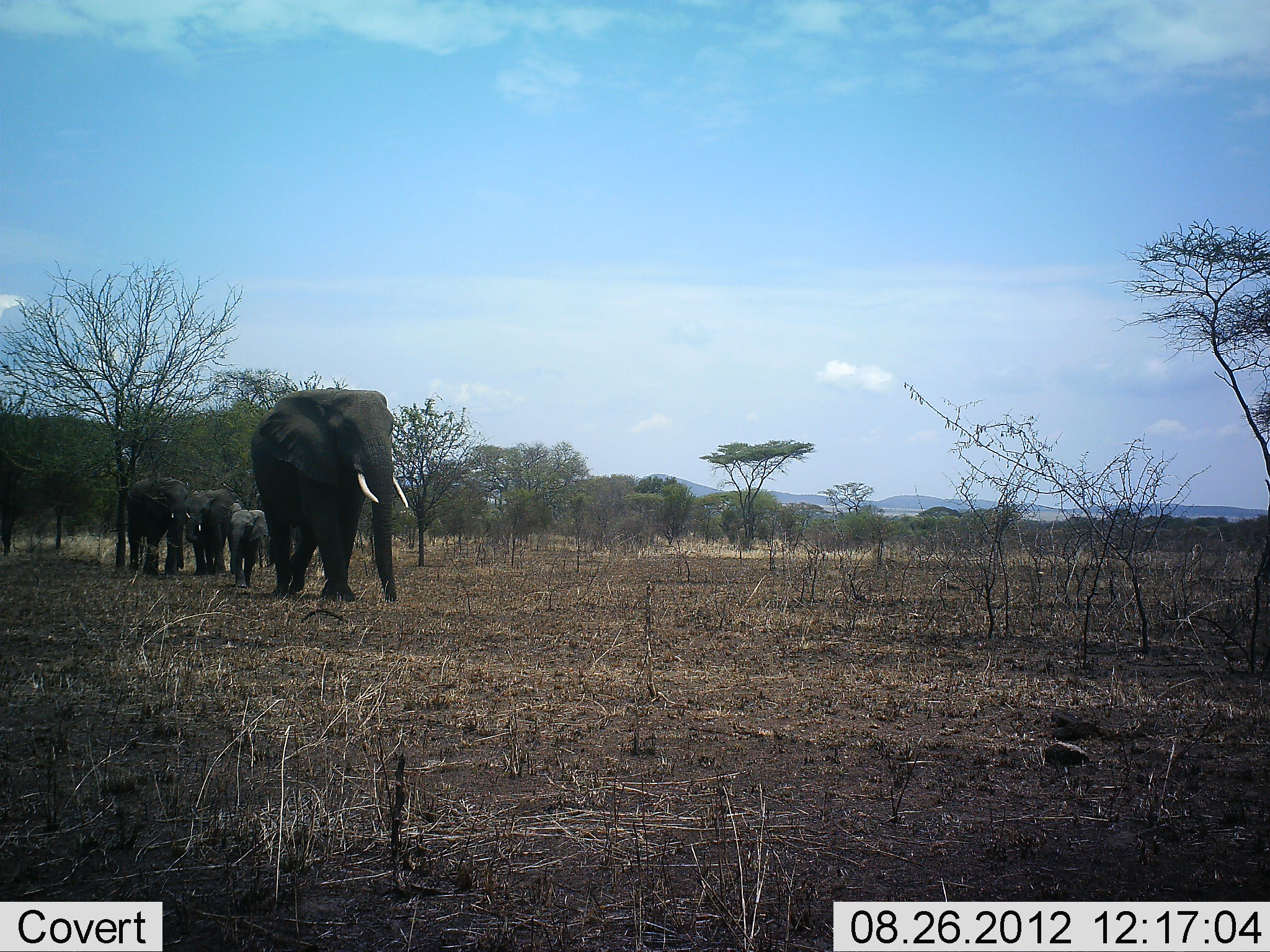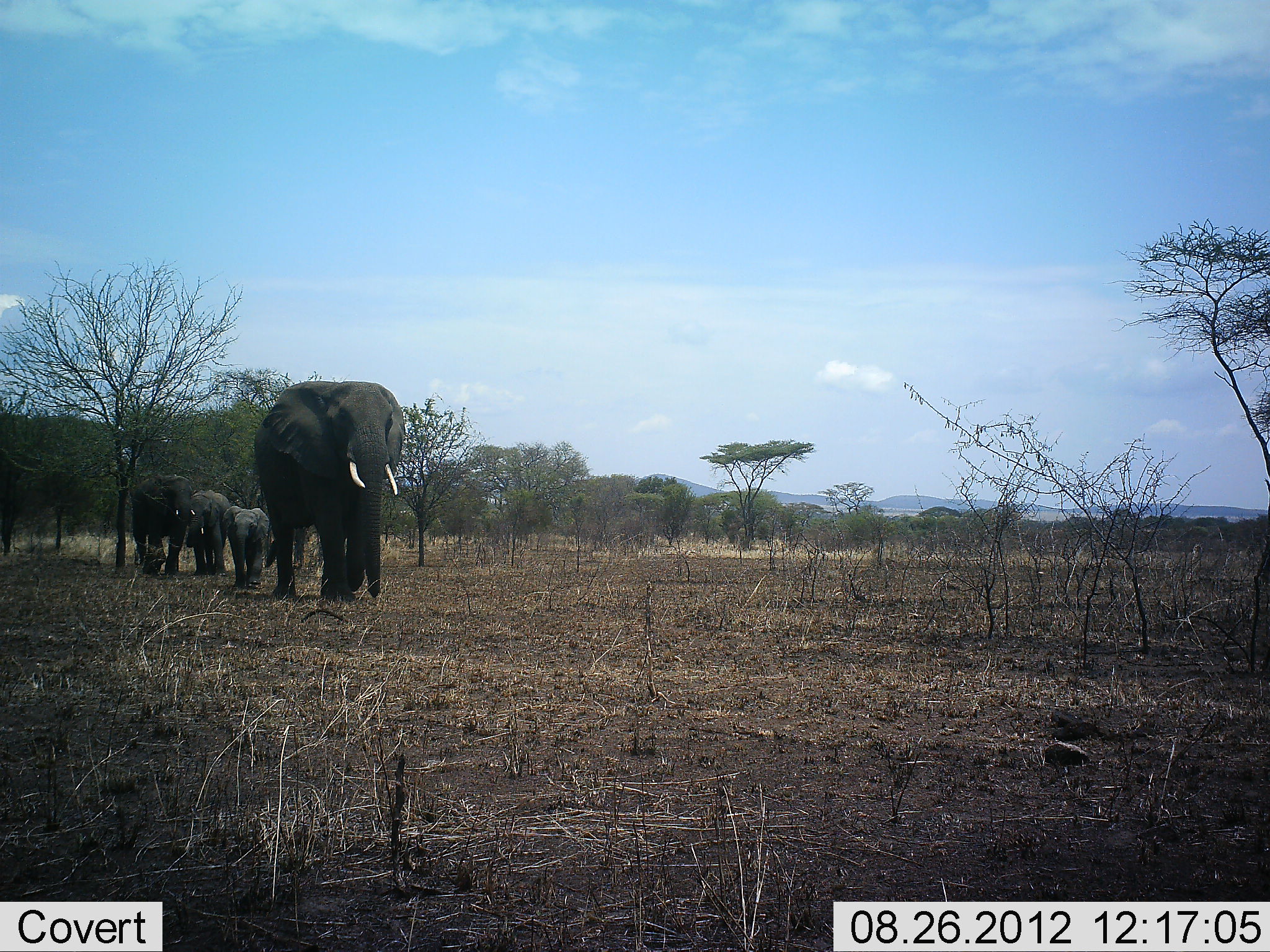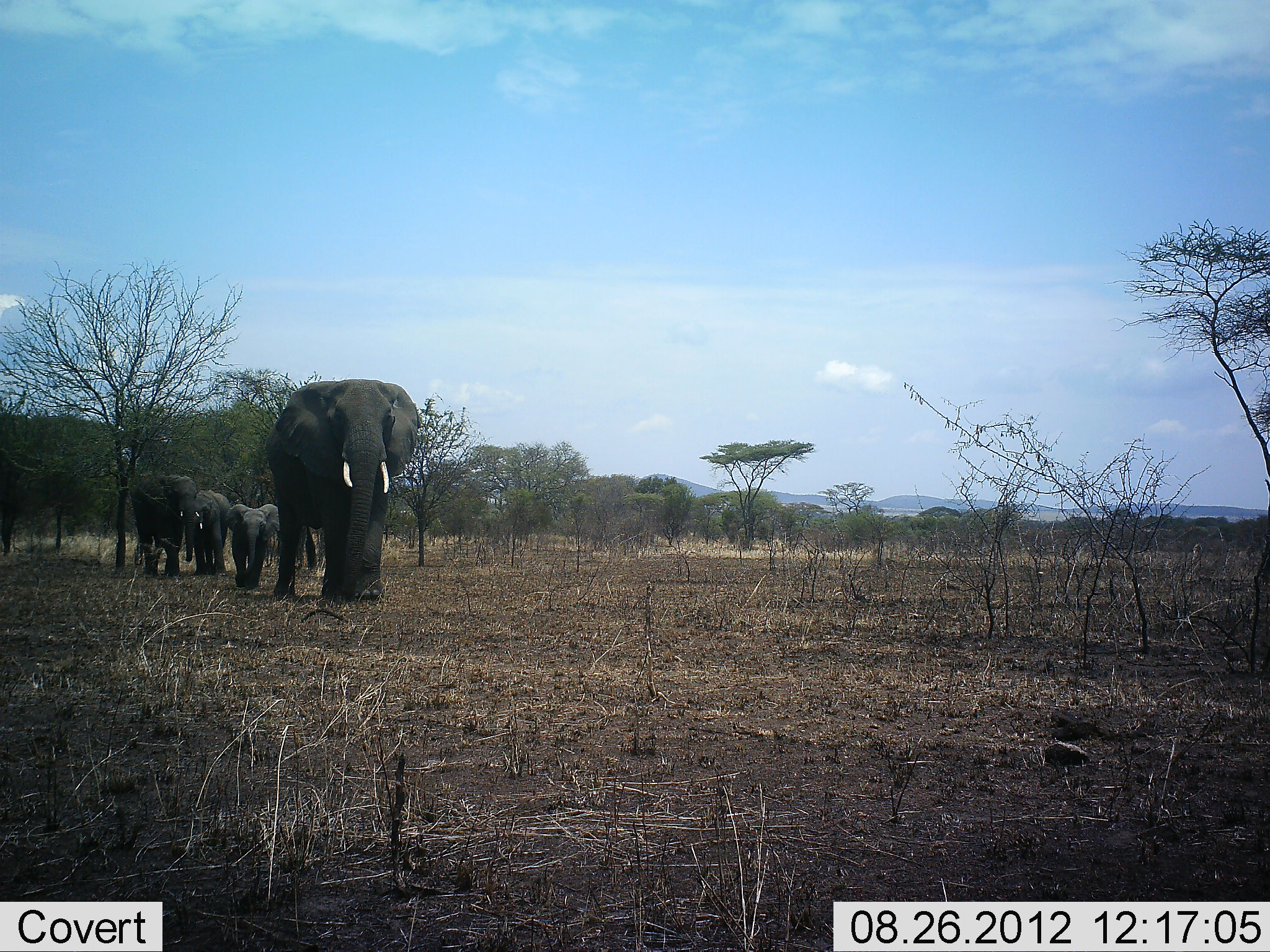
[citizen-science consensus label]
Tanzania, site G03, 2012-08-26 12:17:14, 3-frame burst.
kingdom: Animalia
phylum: Chordata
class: Mammalia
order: Proboscidea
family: Elephantidae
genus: Loxodonta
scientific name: Loxodonta africana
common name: african bush elephant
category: elephant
Elephant (african bush elephant) (Loxodonta africana), count 4. Behavior (volunteer vote fractions): standing 10%, resting 0%, moving 100%, interacting 0%. Young present (vote fraction): 90%. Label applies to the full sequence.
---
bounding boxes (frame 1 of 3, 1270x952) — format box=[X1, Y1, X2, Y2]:
animal: box=[250, 387, 410, 606]; box=[125, 475, 191, 578]; box=[184, 488, 245, 578]; box=[225, 503, 268, 589]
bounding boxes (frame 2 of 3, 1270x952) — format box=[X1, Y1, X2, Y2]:
animal: box=[253, 379, 406, 605]; box=[131, 476, 196, 577]; box=[185, 489, 232, 576]; box=[222, 505, 270, 590]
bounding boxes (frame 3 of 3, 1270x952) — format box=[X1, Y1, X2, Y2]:
animal: box=[265, 380, 420, 606]; box=[130, 475, 200, 579]; box=[226, 503, 280, 591]; box=[186, 489, 231, 577]